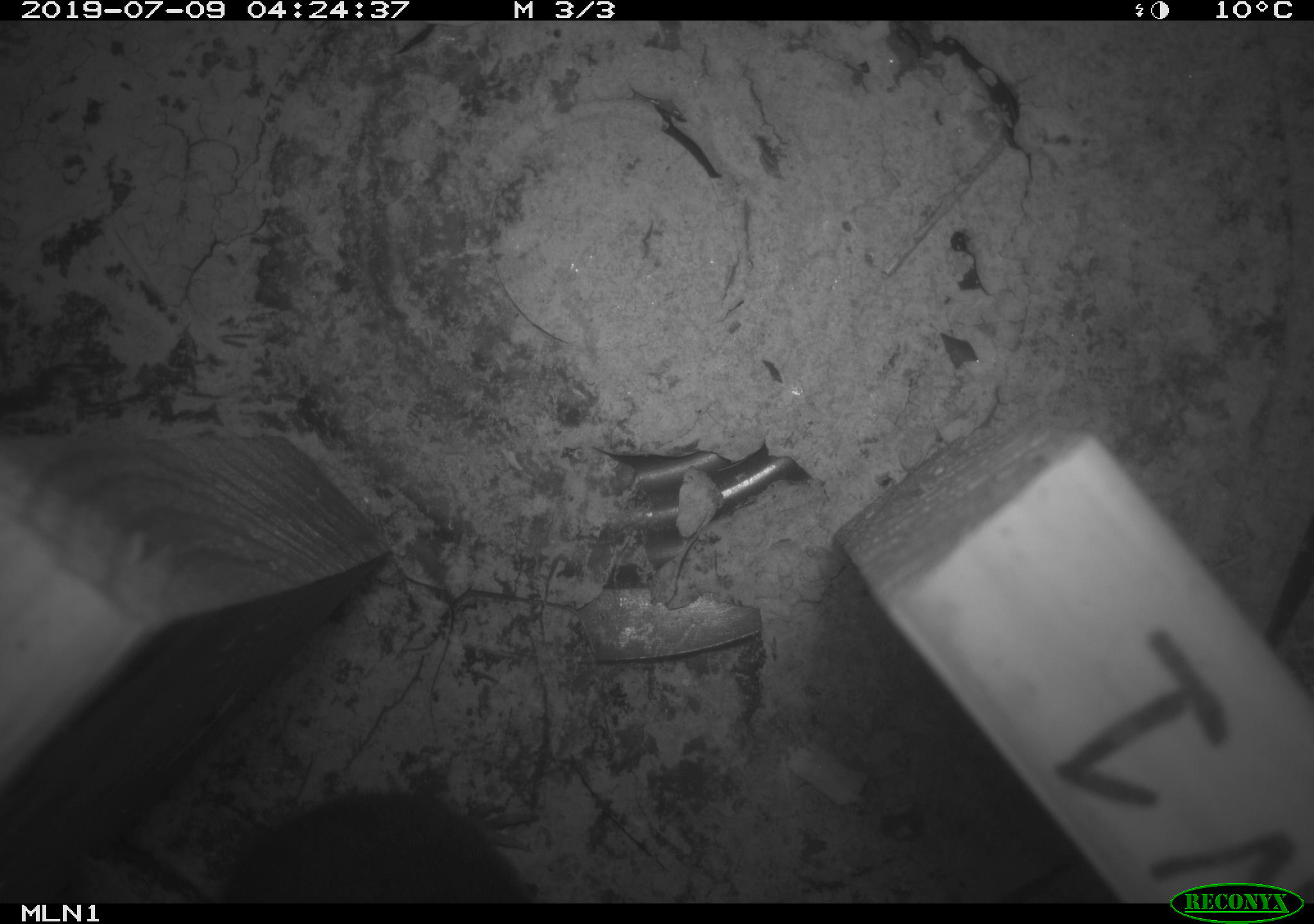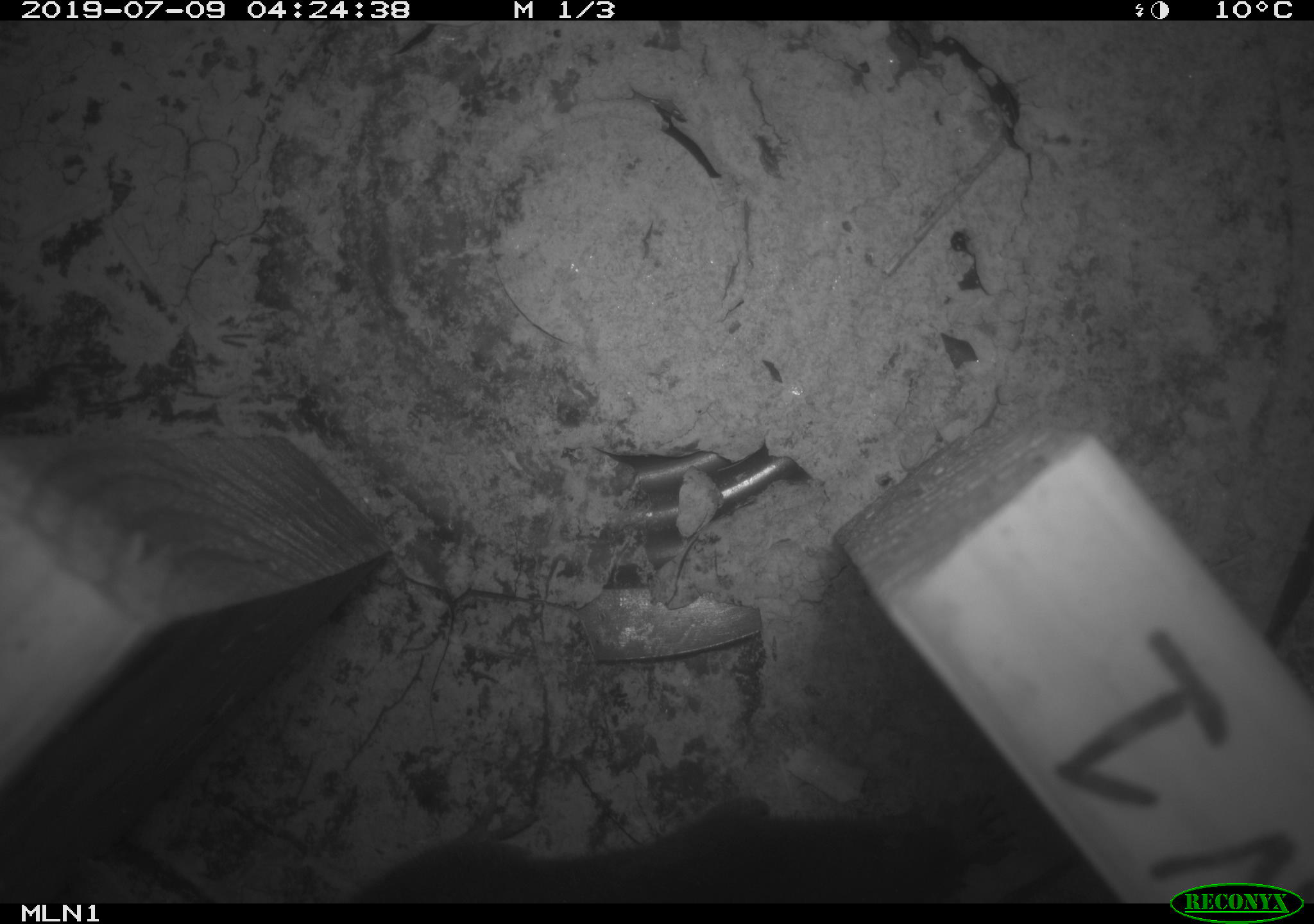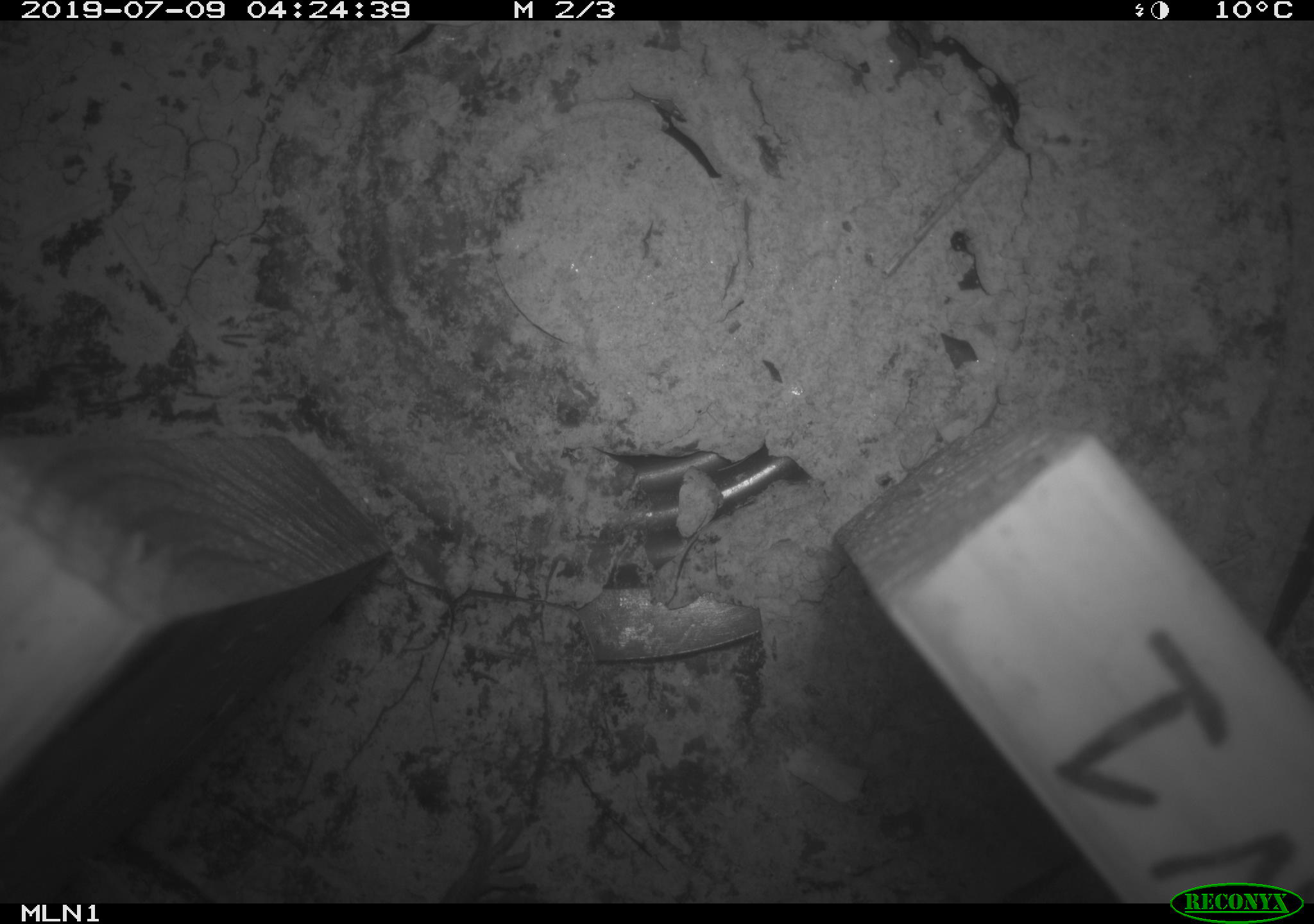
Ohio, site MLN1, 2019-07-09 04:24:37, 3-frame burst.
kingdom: Animalia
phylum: Chordata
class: Mammalia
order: Eulipotyphla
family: Talpidae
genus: Condylura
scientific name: Condylura cristata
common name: star-nosed mole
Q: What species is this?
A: Star-nosed mole (Condylura cristata).